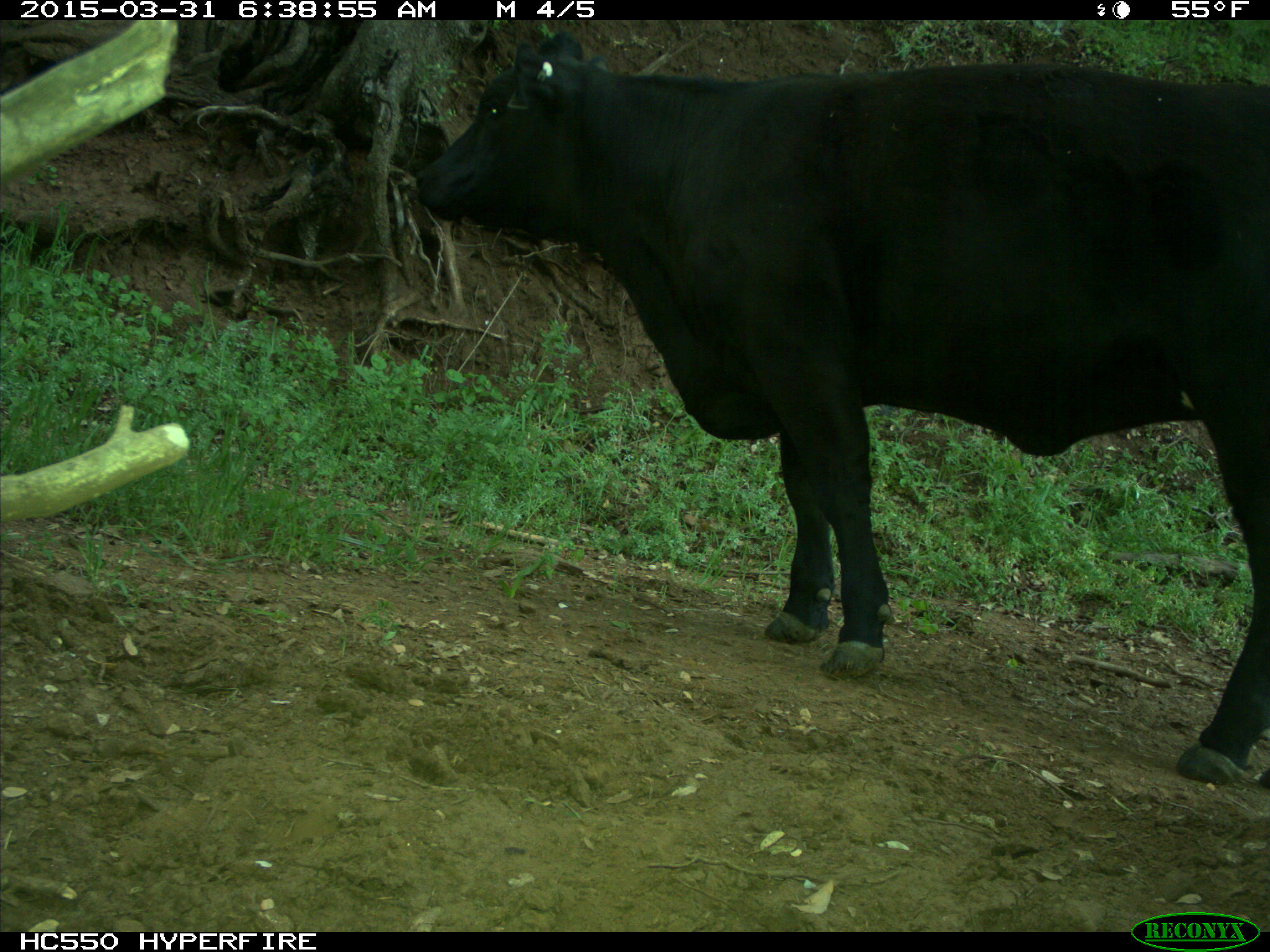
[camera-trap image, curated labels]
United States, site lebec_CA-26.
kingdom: Animalia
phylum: Chordata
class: Mammalia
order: Artiodactyla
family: Bovidae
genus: Bos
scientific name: Bos taurus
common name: domestic cow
Bos taurus (domestic cow).